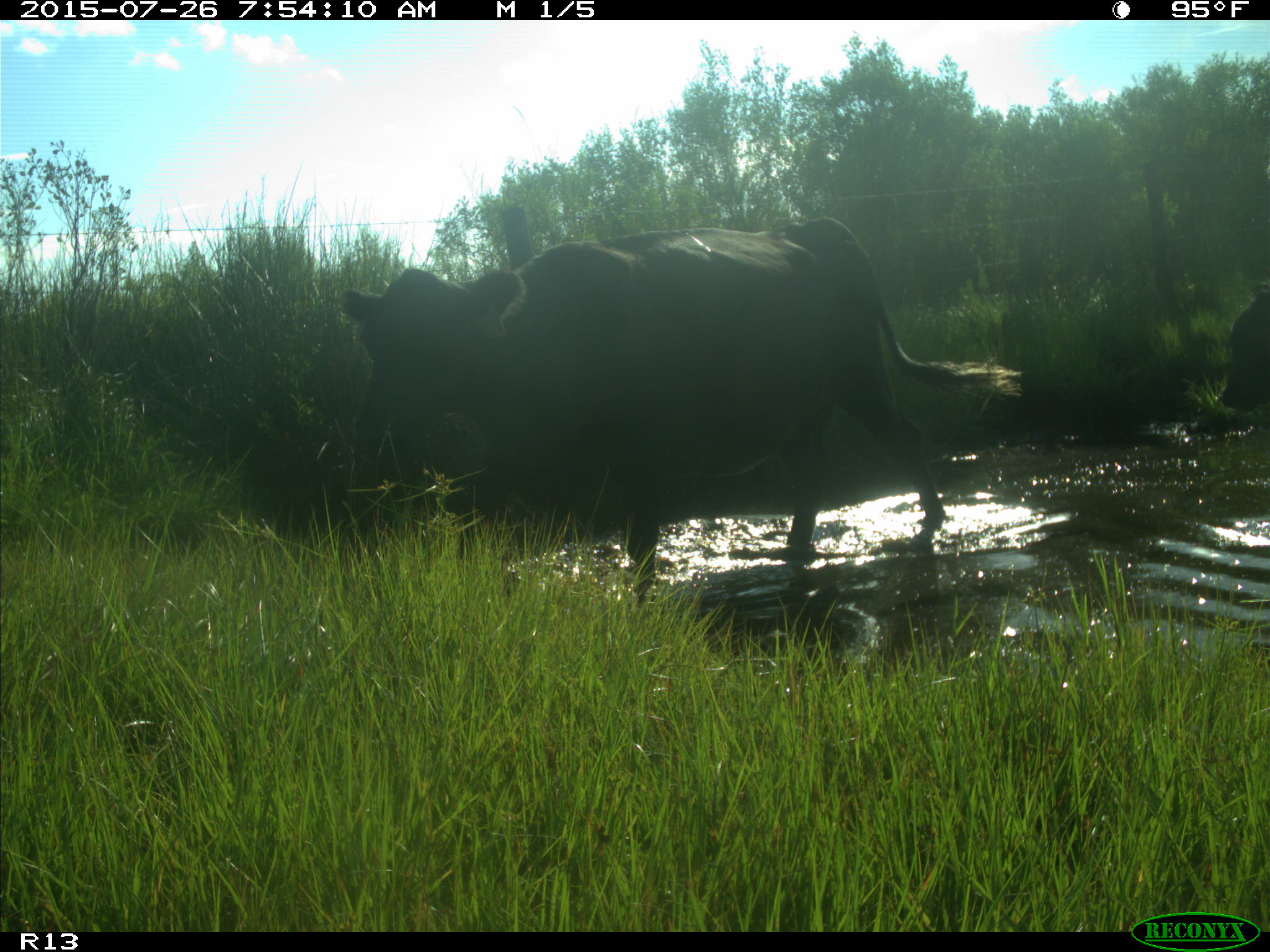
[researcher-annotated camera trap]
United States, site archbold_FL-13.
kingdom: Animalia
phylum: Chordata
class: Mammalia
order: Artiodactyla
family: Bovidae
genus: Bos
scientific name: Bos taurus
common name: domestic cow